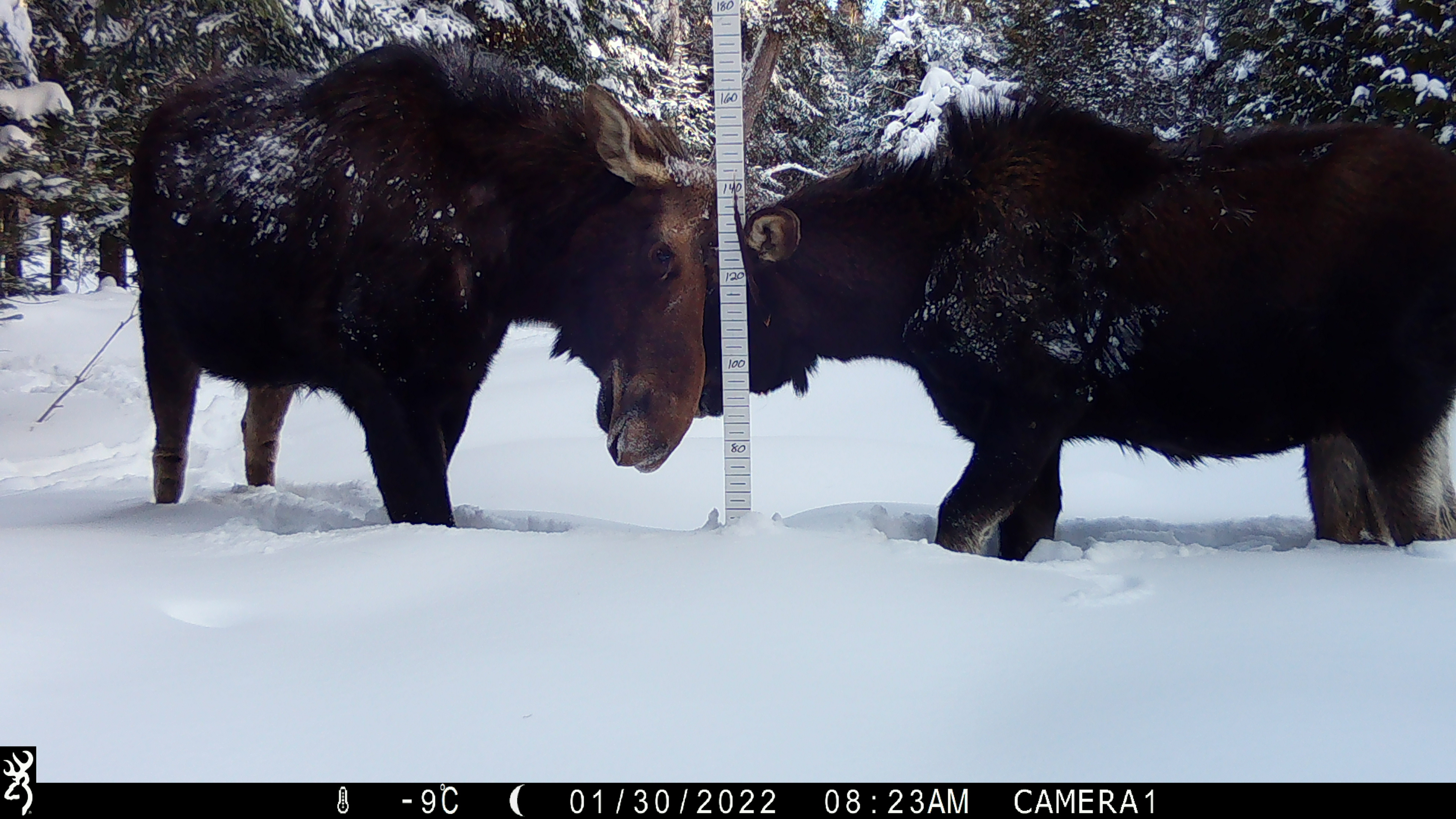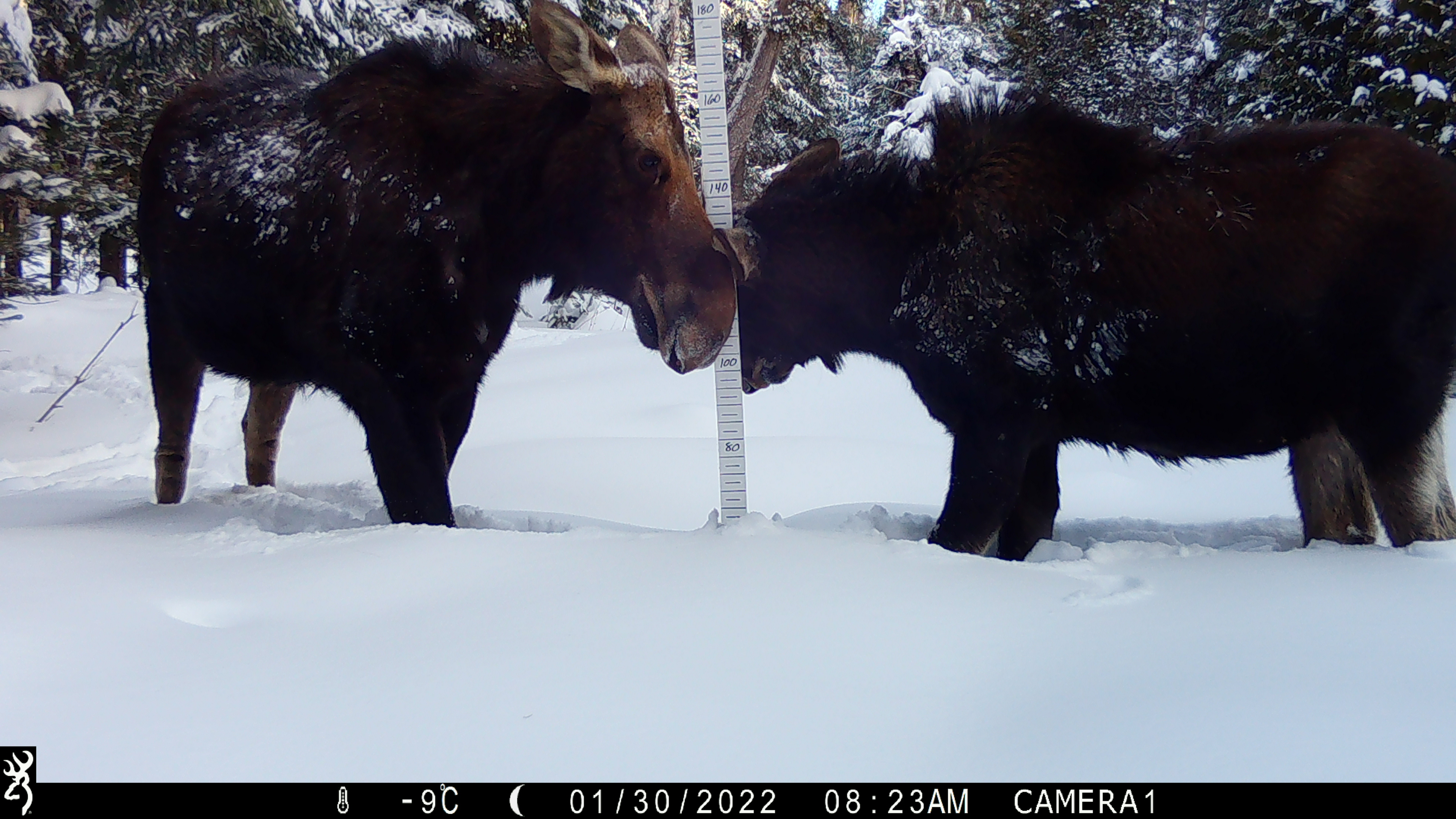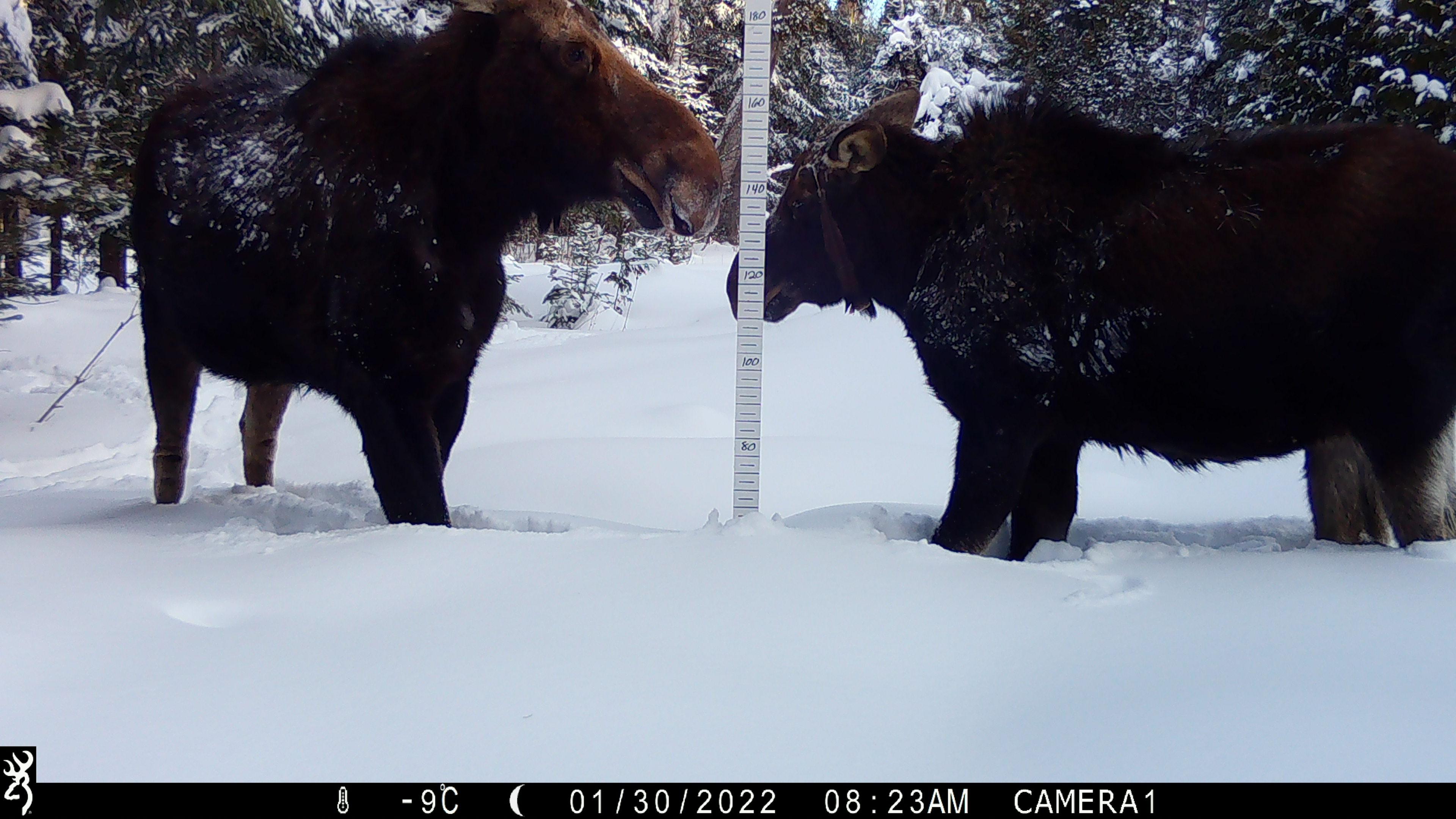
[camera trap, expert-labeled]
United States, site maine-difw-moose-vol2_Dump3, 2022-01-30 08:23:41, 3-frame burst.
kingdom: Animalia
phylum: Chordata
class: Mammalia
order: Artiodactyla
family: Cervidae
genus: Alces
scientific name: Alces alces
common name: moose